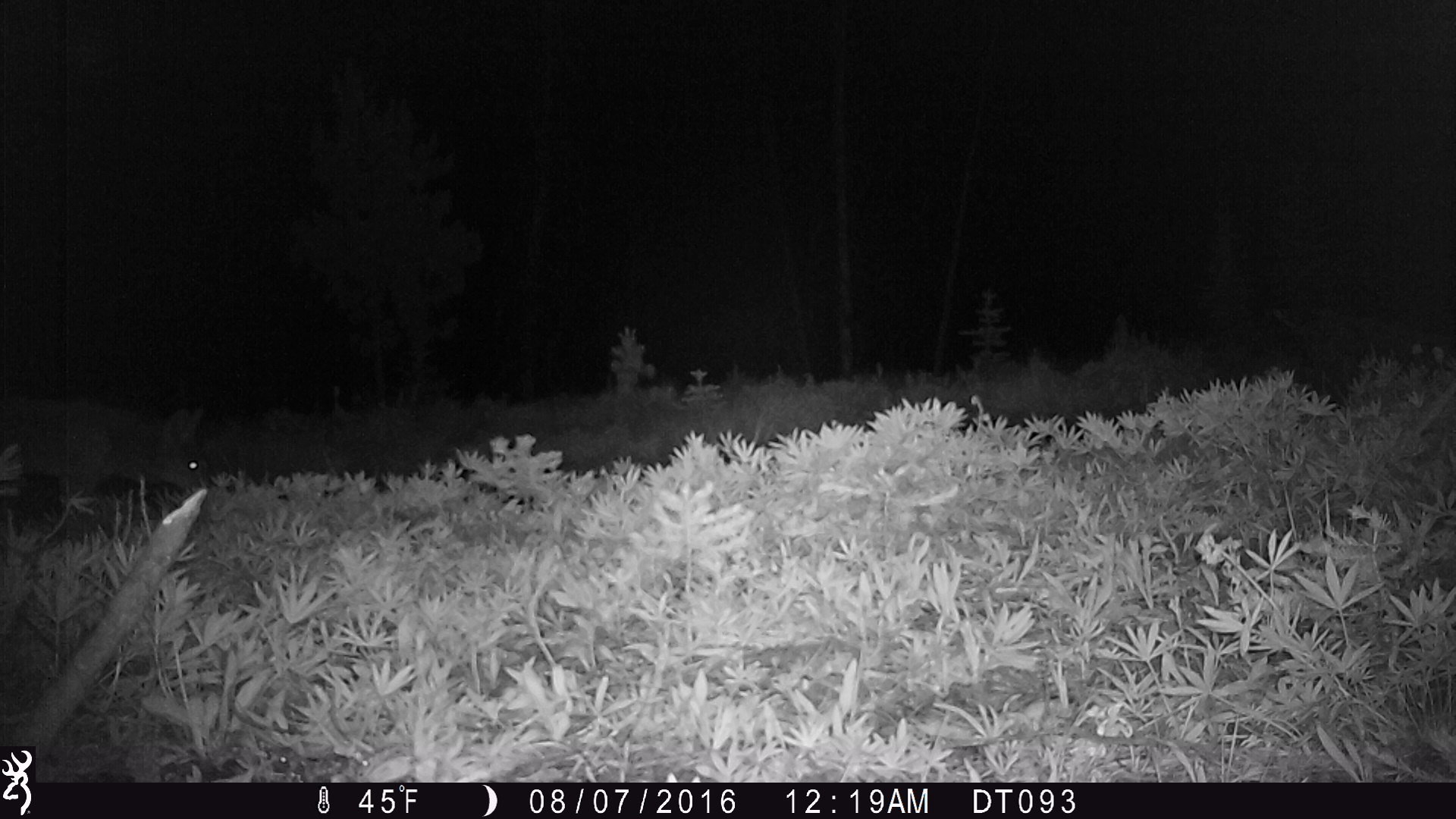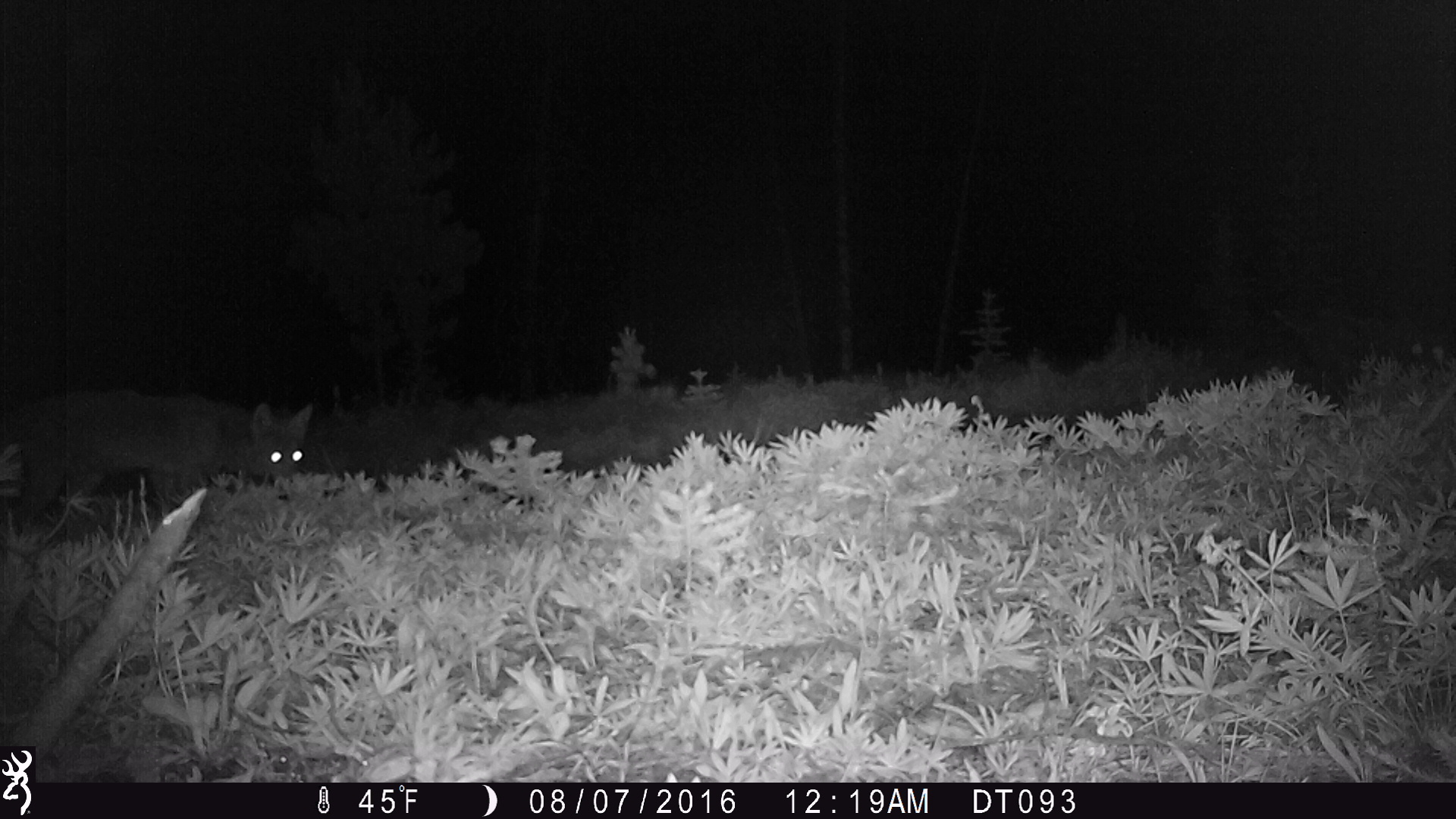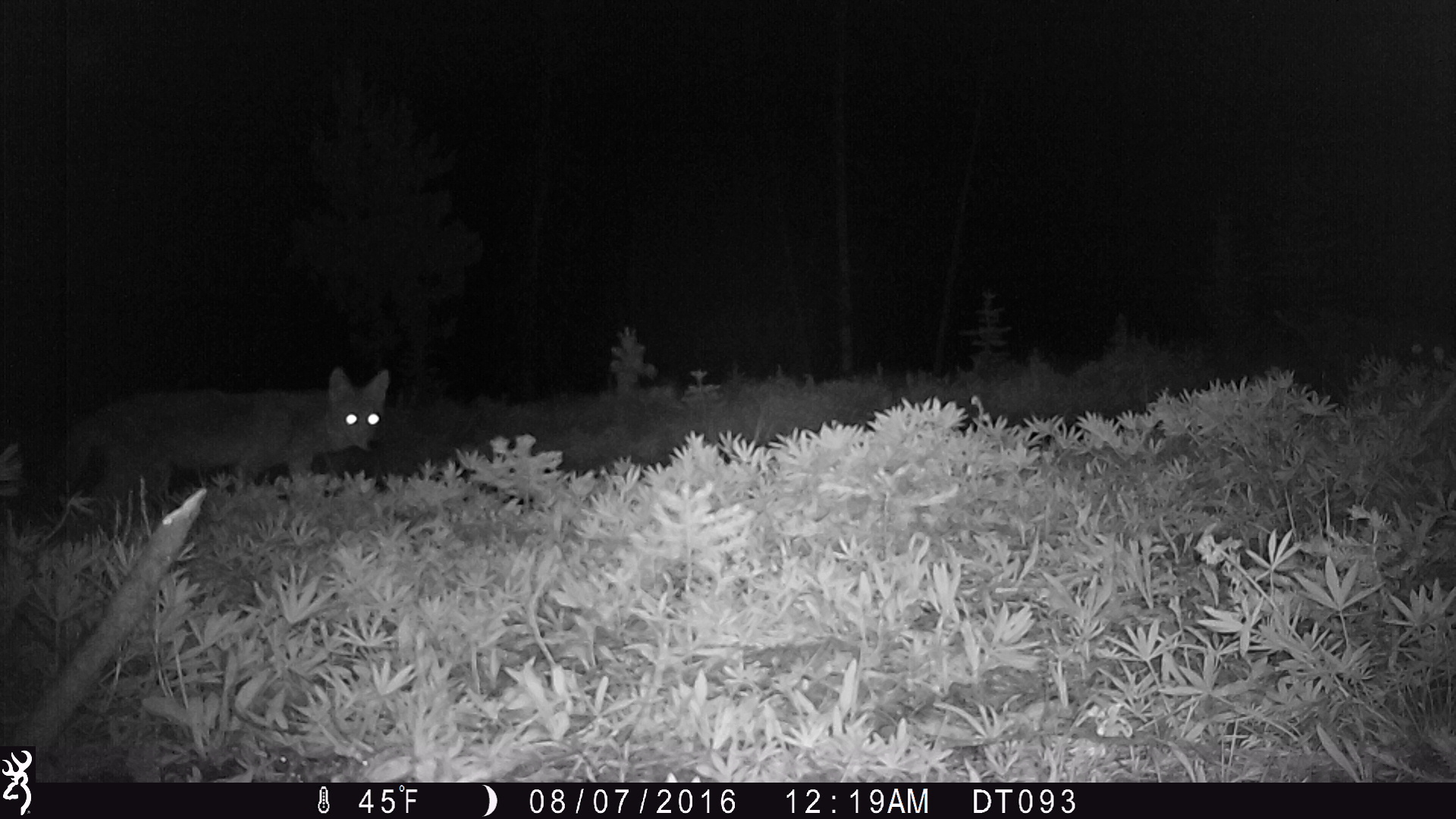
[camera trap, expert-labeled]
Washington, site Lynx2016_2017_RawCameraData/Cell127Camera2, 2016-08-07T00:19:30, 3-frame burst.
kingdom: Animalia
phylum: Chordata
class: Mammalia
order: Carnivora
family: Canidae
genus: Canis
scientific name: Canis latrans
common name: coyote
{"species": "Canis latrans (coyote)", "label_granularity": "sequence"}